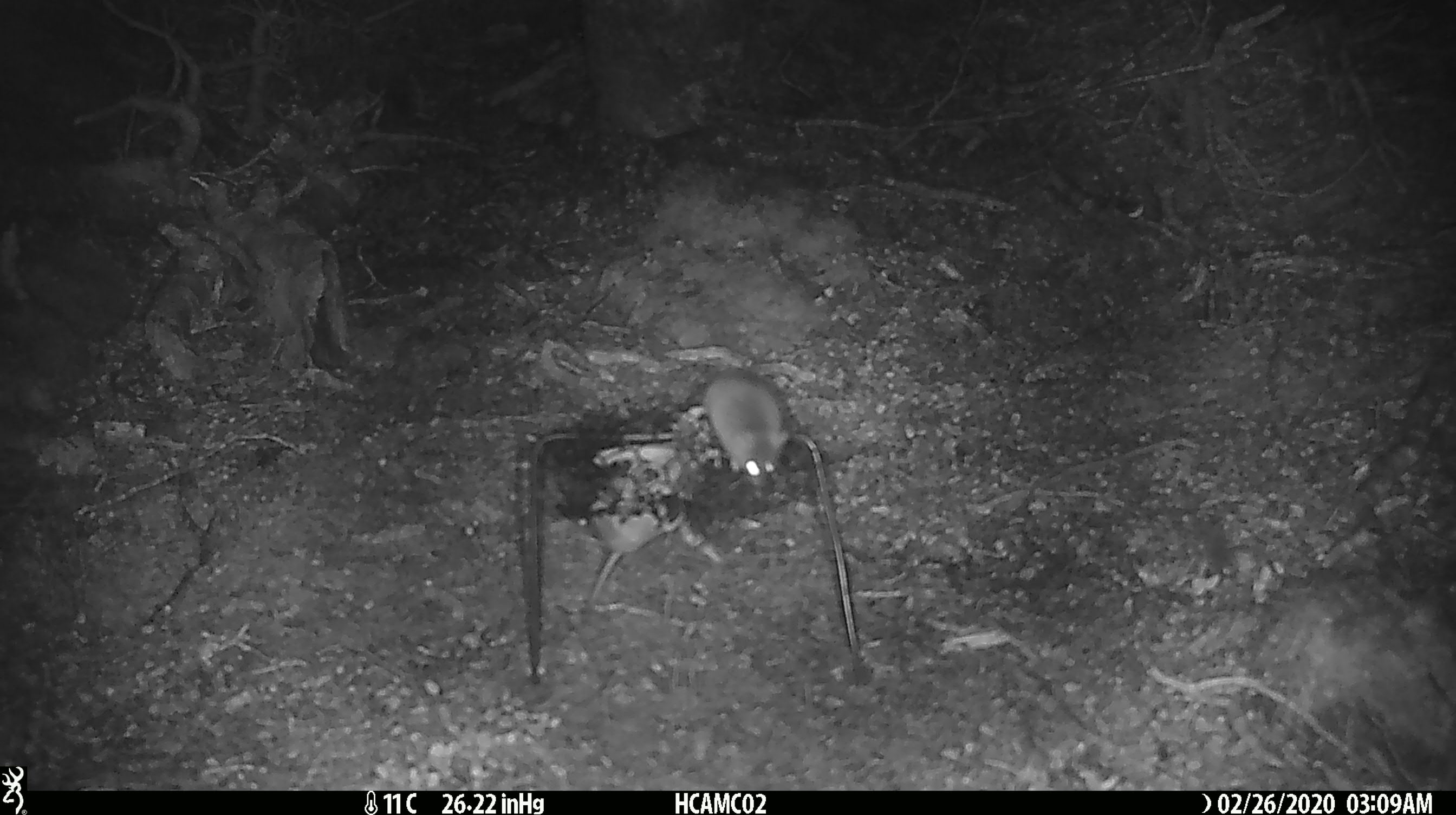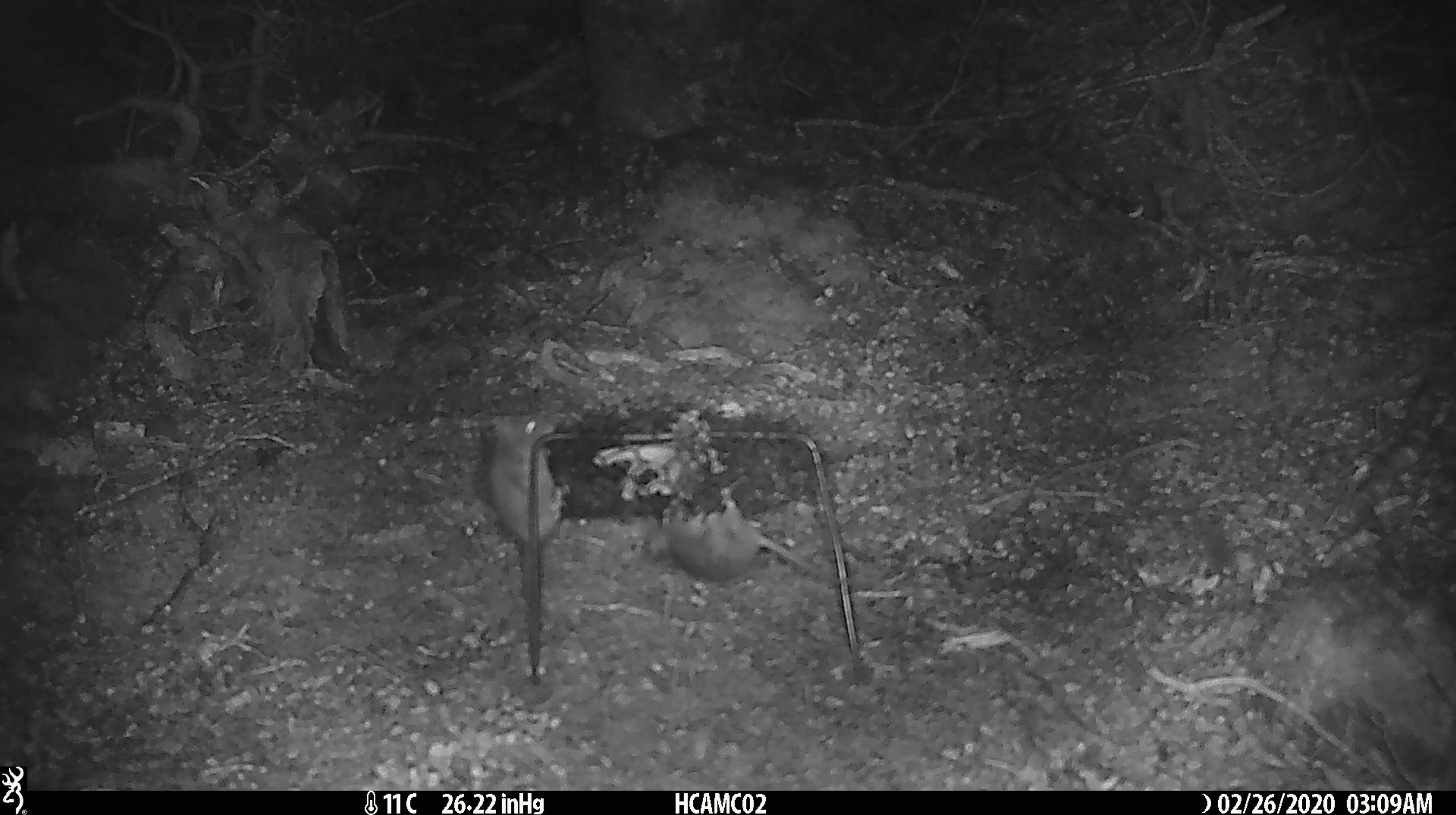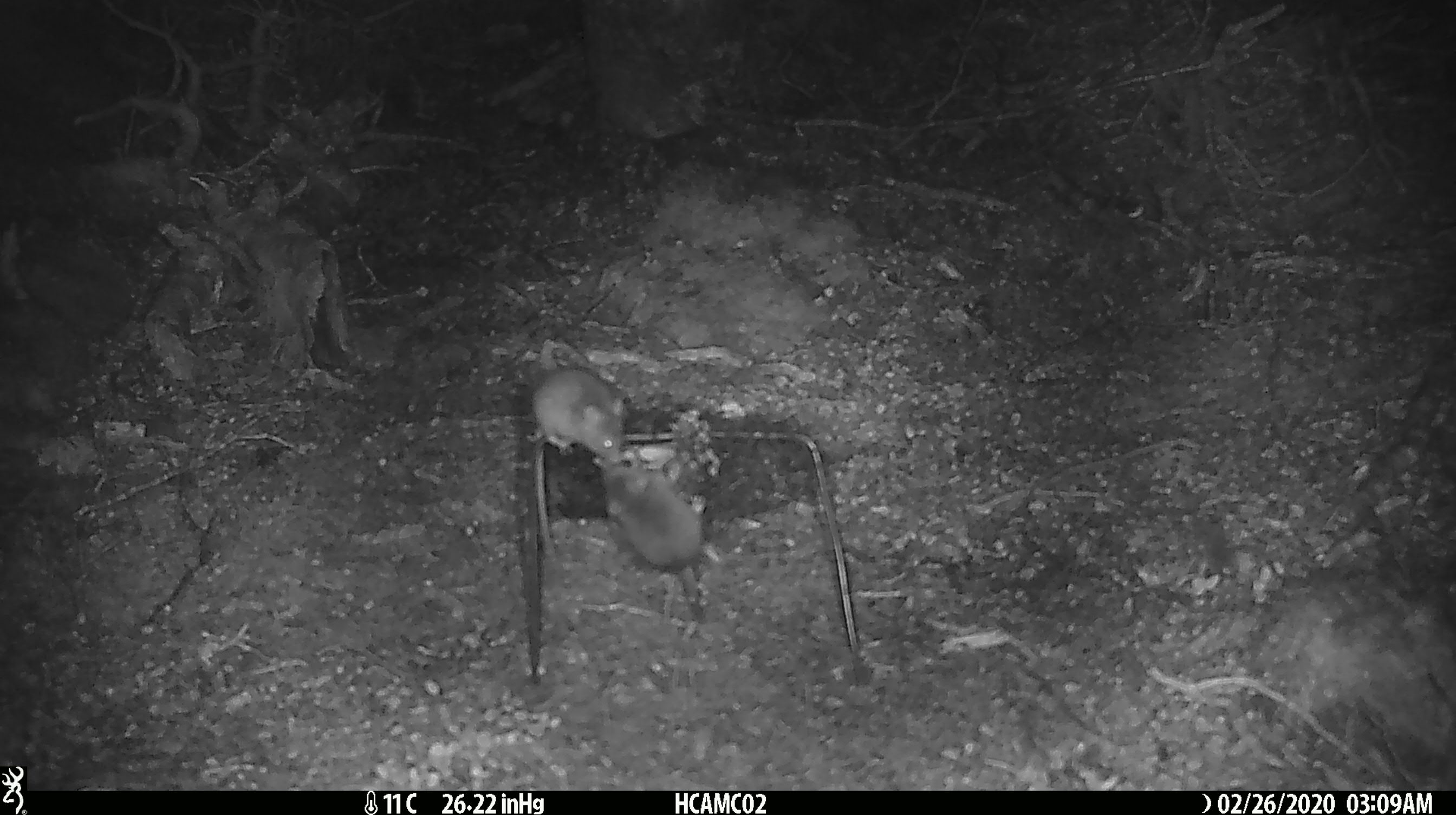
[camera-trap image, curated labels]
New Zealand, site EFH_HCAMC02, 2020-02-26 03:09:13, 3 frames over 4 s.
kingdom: Animalia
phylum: Chordata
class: Mammalia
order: Rodentia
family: Muridae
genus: Mus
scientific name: Mus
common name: mouse